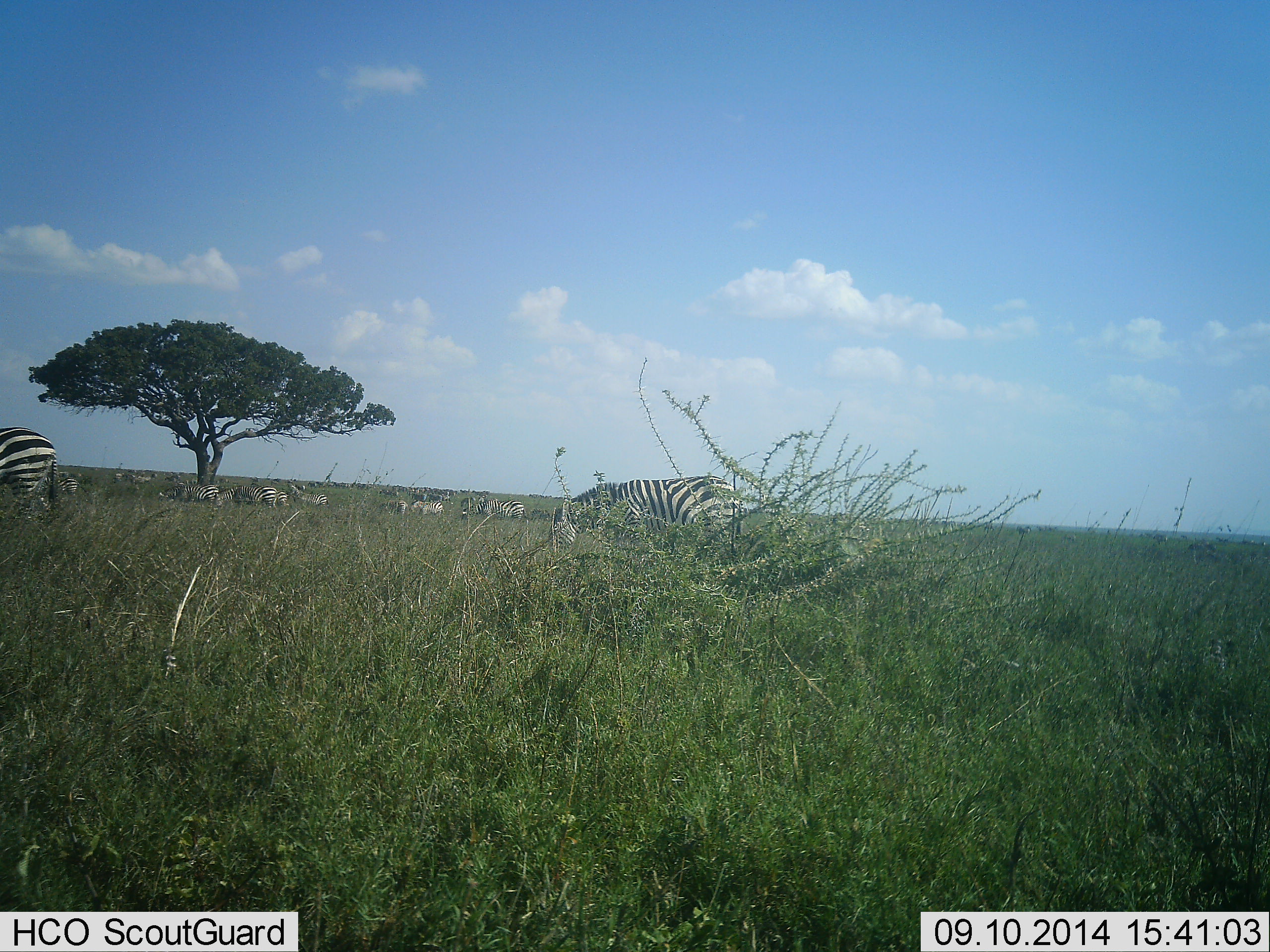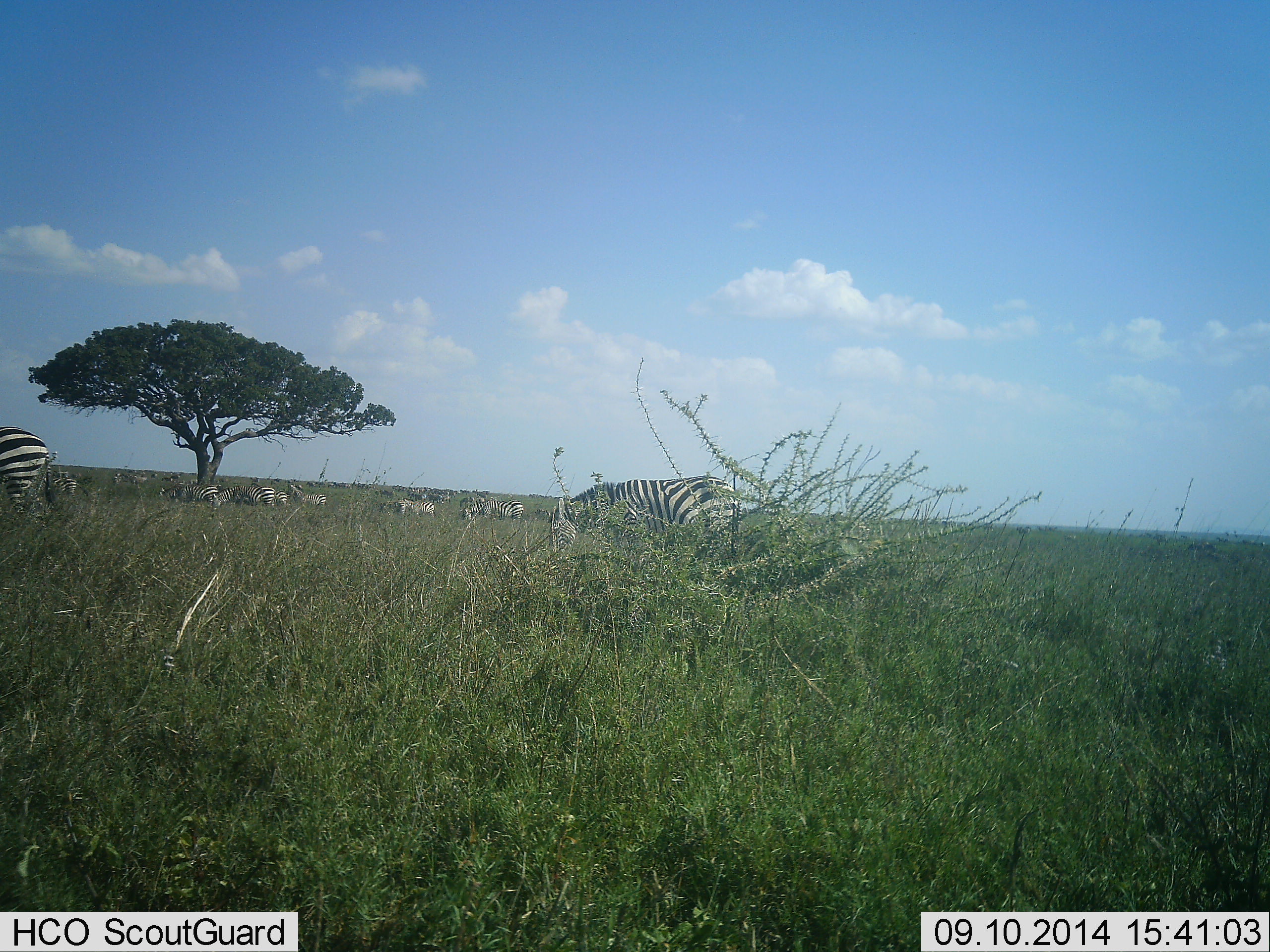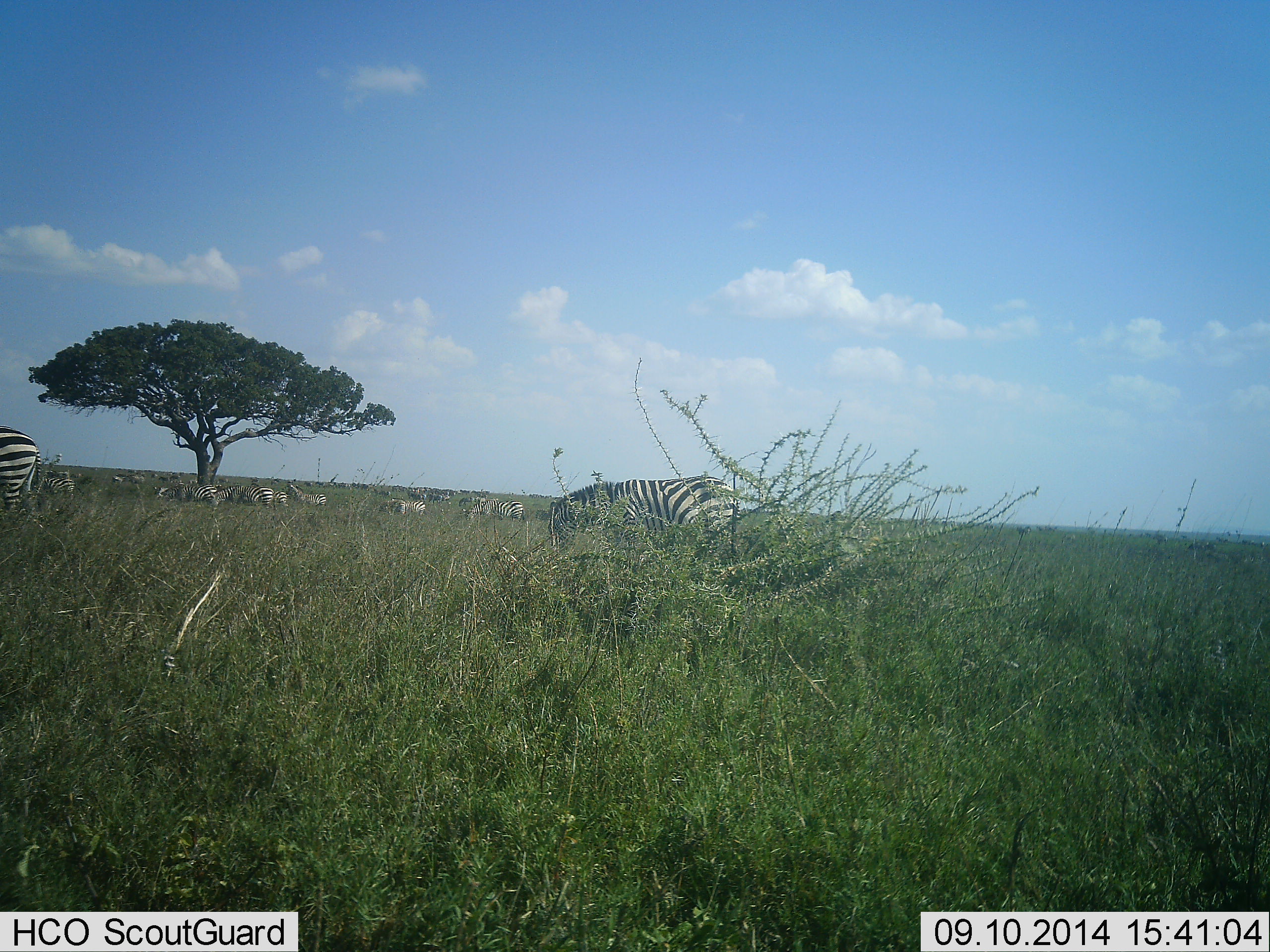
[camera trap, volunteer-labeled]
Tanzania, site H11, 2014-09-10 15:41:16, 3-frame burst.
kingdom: Animalia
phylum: Chordata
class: Mammalia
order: Perissodactyla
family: Equidae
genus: Equus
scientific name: Equus quagga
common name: plains zebra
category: zebra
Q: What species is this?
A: Zebra (plains zebra) (Equus quagga).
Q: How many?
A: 11-50.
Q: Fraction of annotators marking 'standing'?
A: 55%.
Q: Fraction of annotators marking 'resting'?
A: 9%.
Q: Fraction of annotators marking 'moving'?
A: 27%.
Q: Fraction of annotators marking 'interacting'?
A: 0%.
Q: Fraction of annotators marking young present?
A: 0%.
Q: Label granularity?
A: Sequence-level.